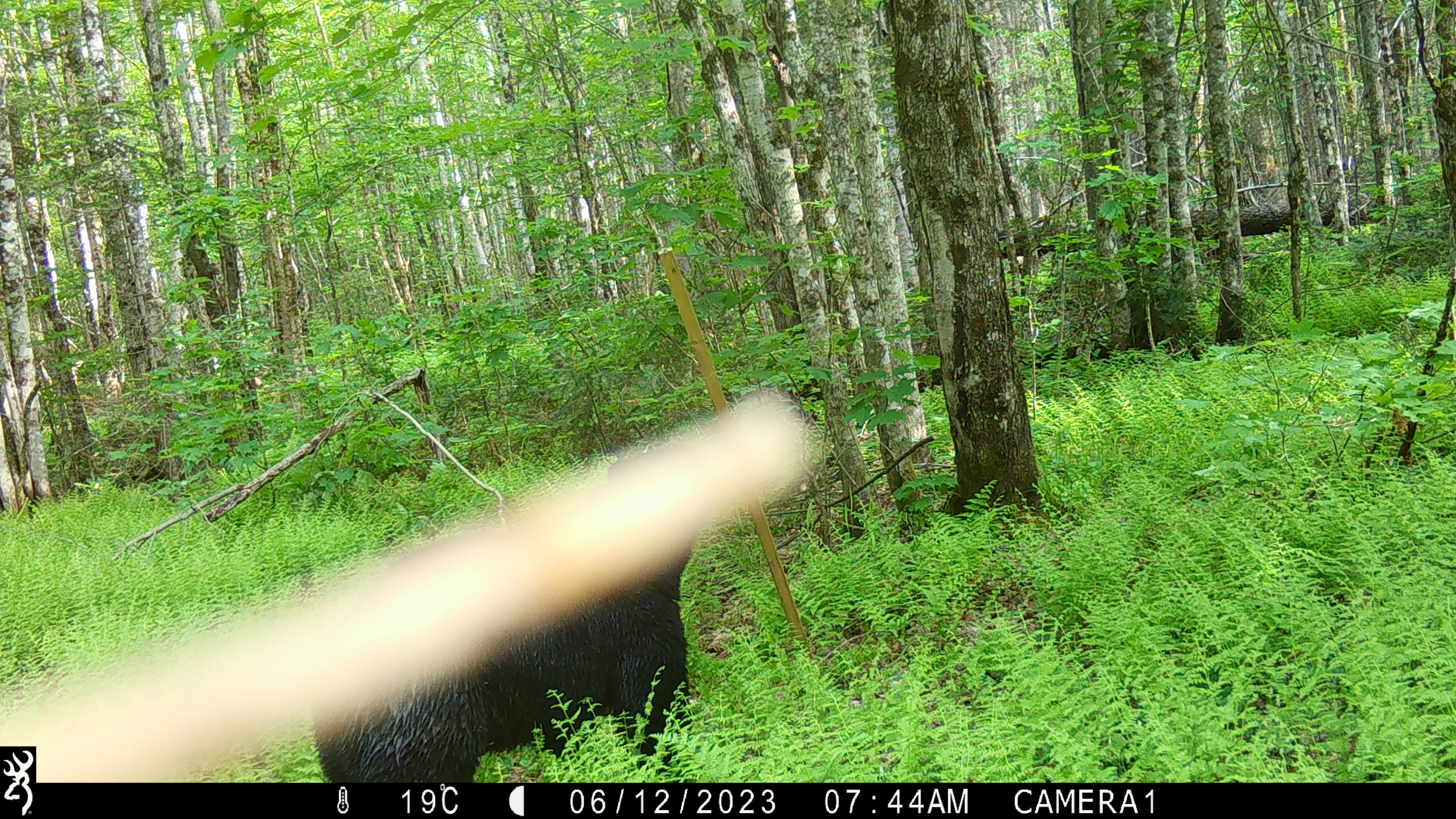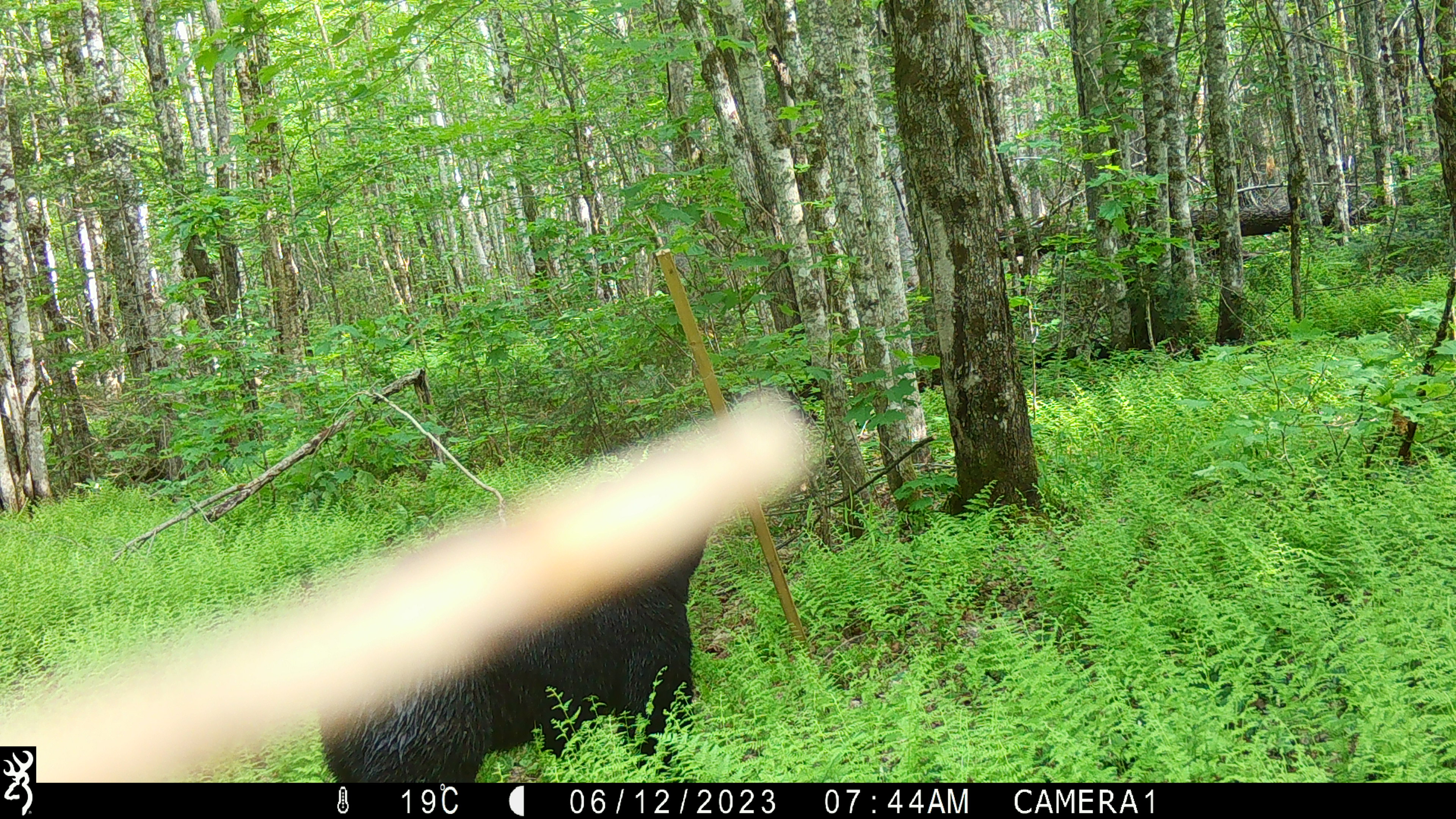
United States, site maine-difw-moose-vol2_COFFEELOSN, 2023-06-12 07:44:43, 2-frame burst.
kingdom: Animalia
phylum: Chordata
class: Mammalia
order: Carnivora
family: Ursidae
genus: Ursus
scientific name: Ursus americanus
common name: black bear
Black bear (Ursus americanus).